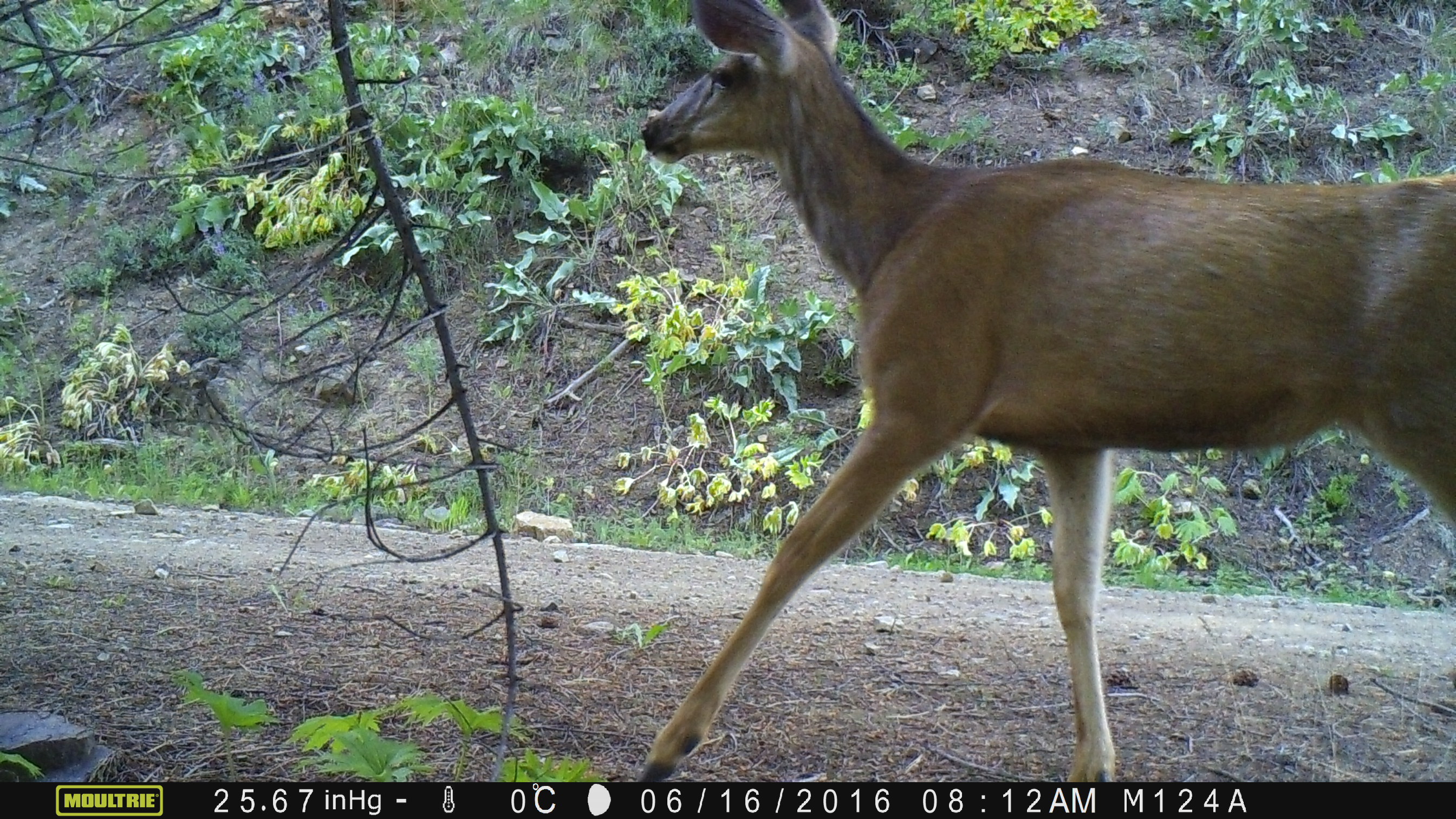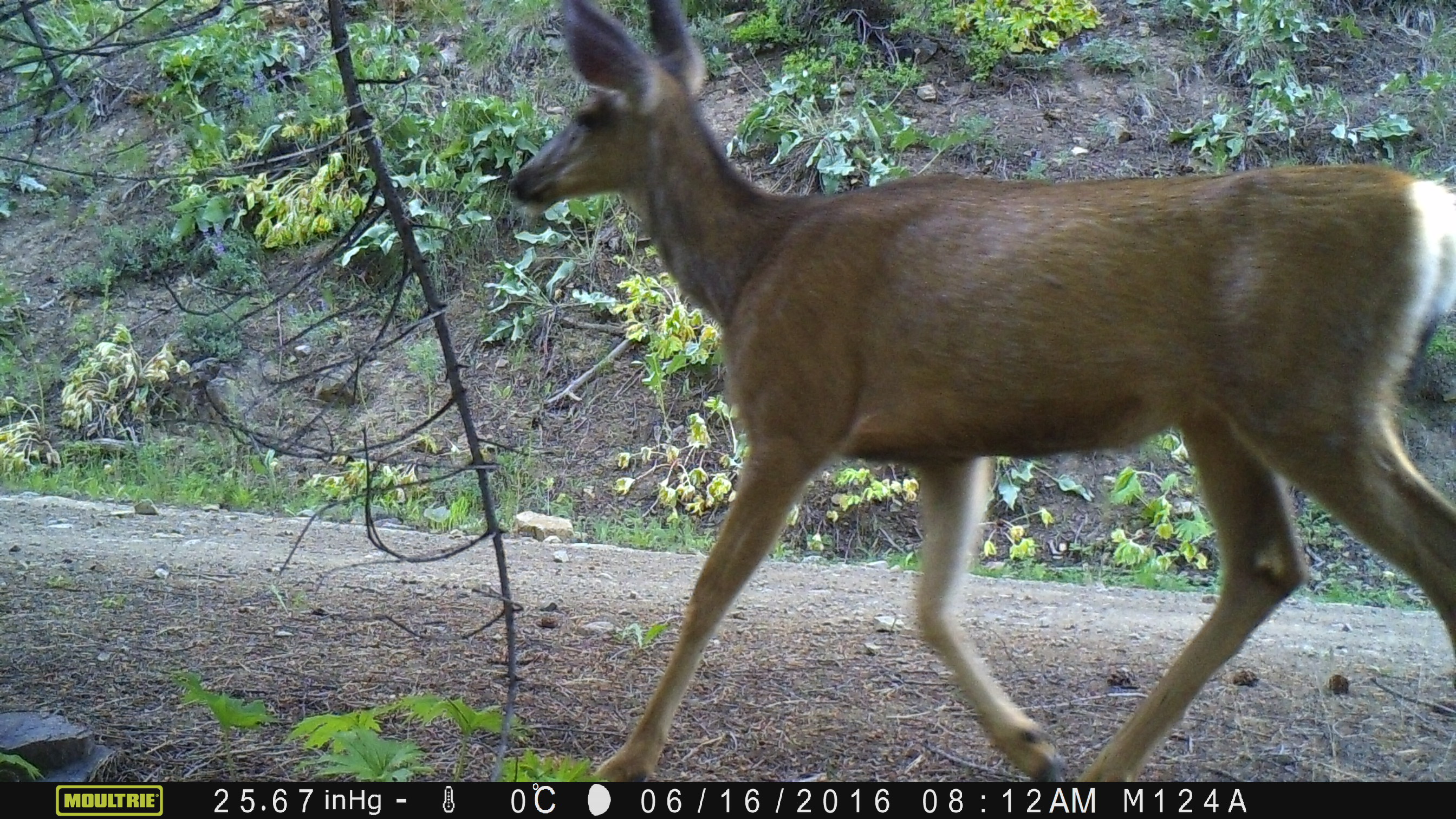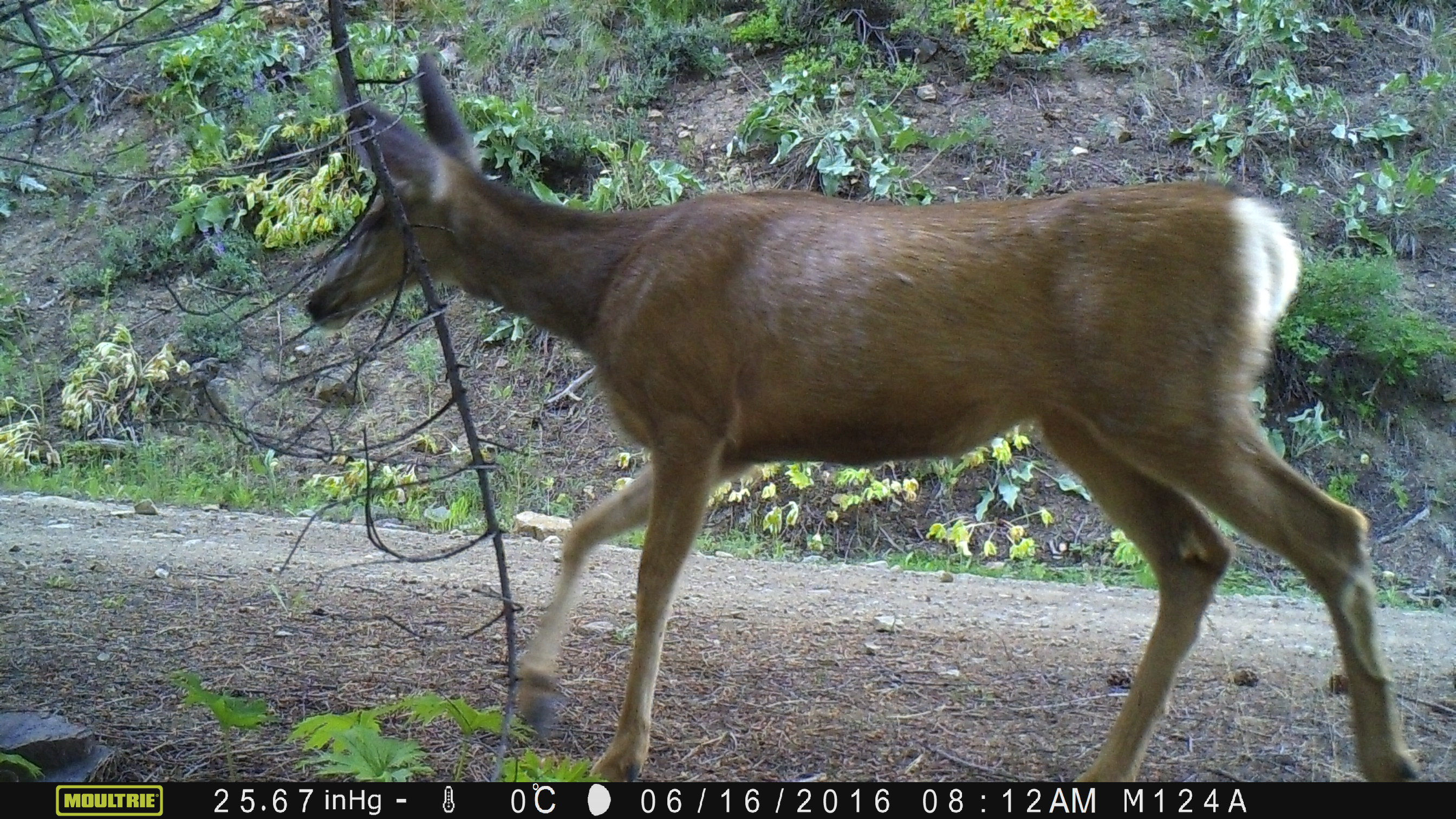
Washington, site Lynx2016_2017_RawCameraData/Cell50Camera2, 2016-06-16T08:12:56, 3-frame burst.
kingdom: Animalia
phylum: Chordata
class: Mammalia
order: Artiodactyla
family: Cervidae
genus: Odocoileus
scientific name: Odocoileus hemionus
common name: mule deer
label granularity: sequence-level